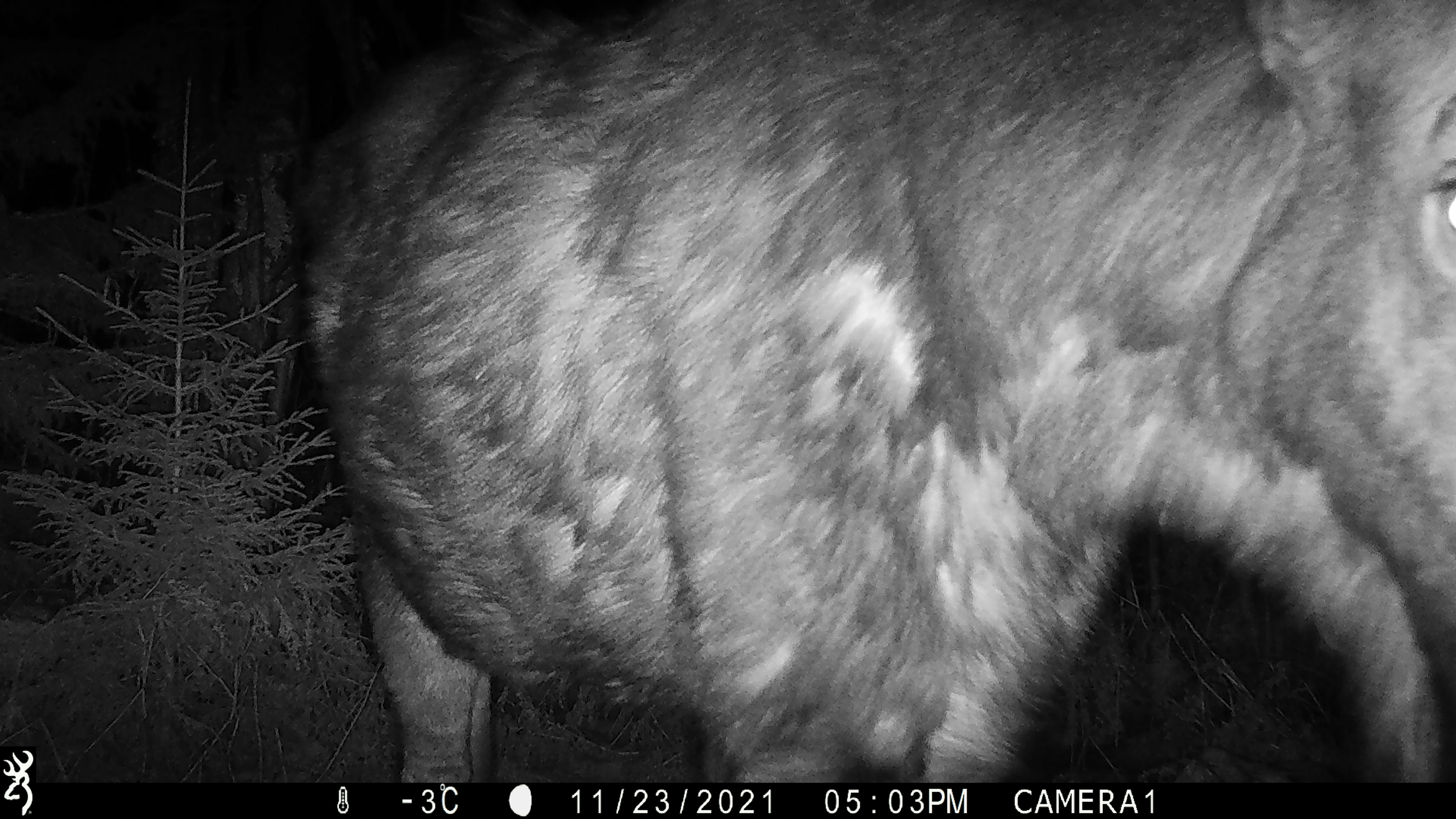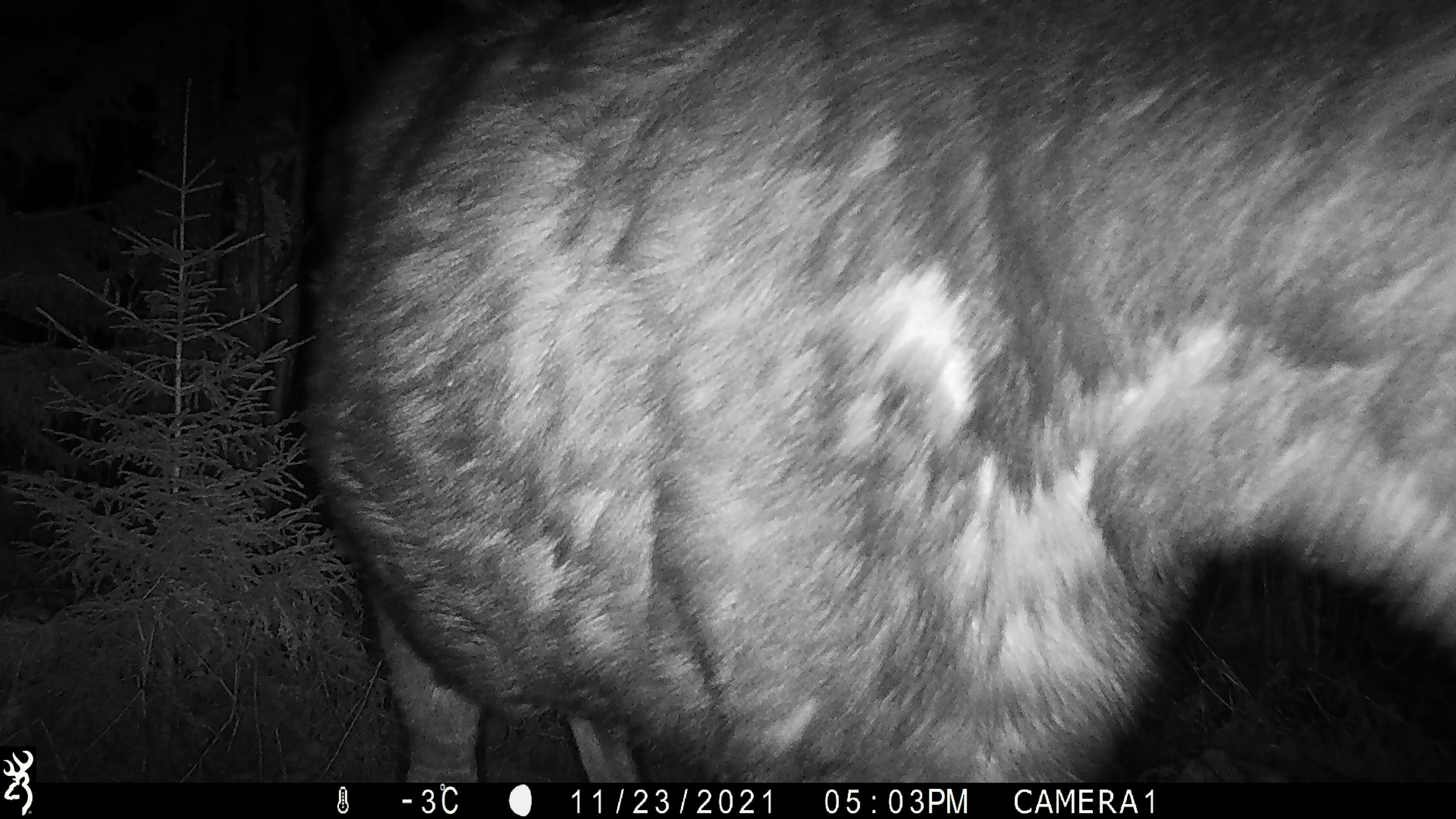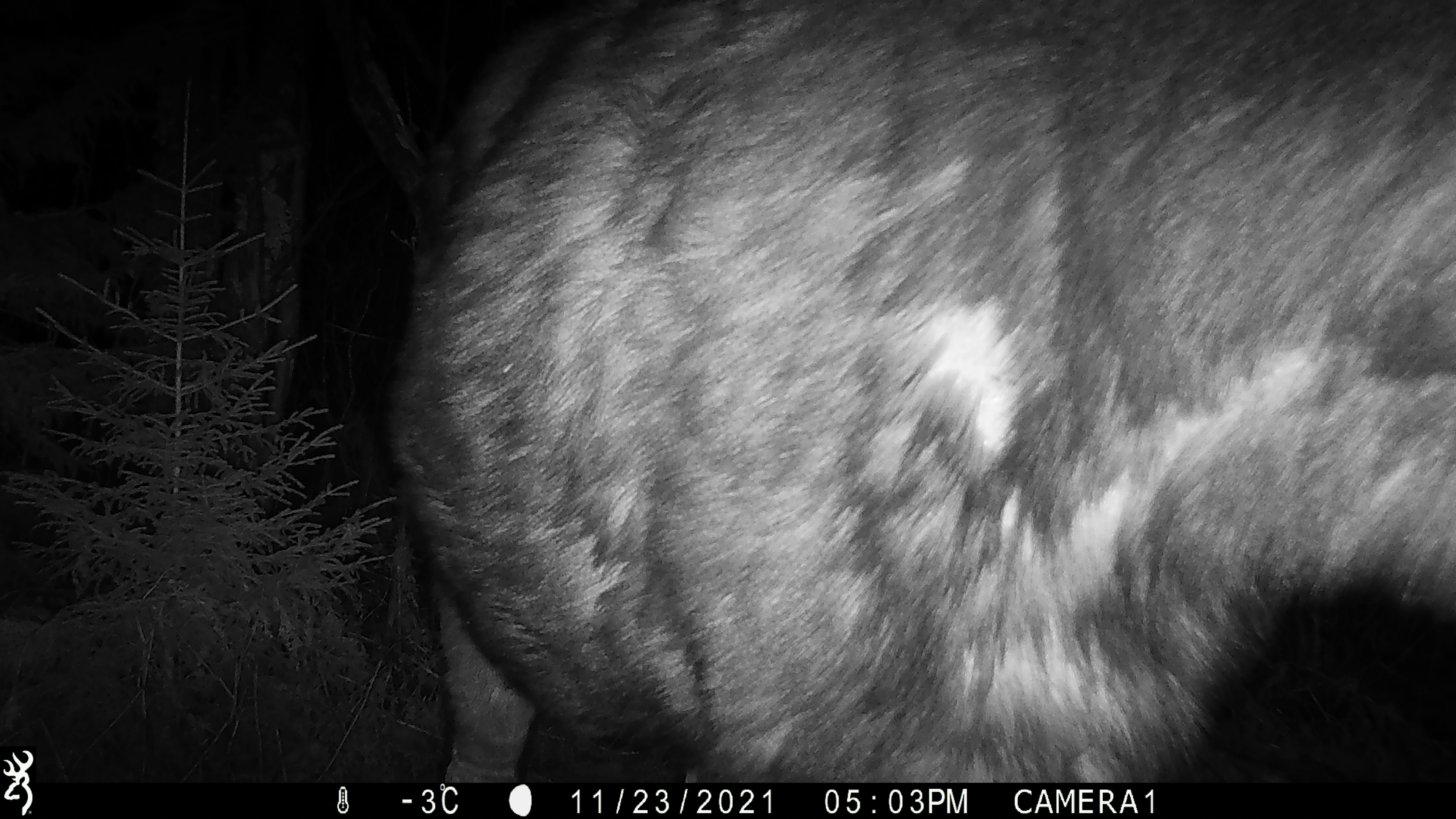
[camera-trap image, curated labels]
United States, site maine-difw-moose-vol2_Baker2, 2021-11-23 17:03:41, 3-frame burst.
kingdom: Animalia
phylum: Chordata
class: Mammalia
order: Artiodactyla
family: Cervidae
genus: Alces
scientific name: Alces alces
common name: moose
Moose (Alces alces).